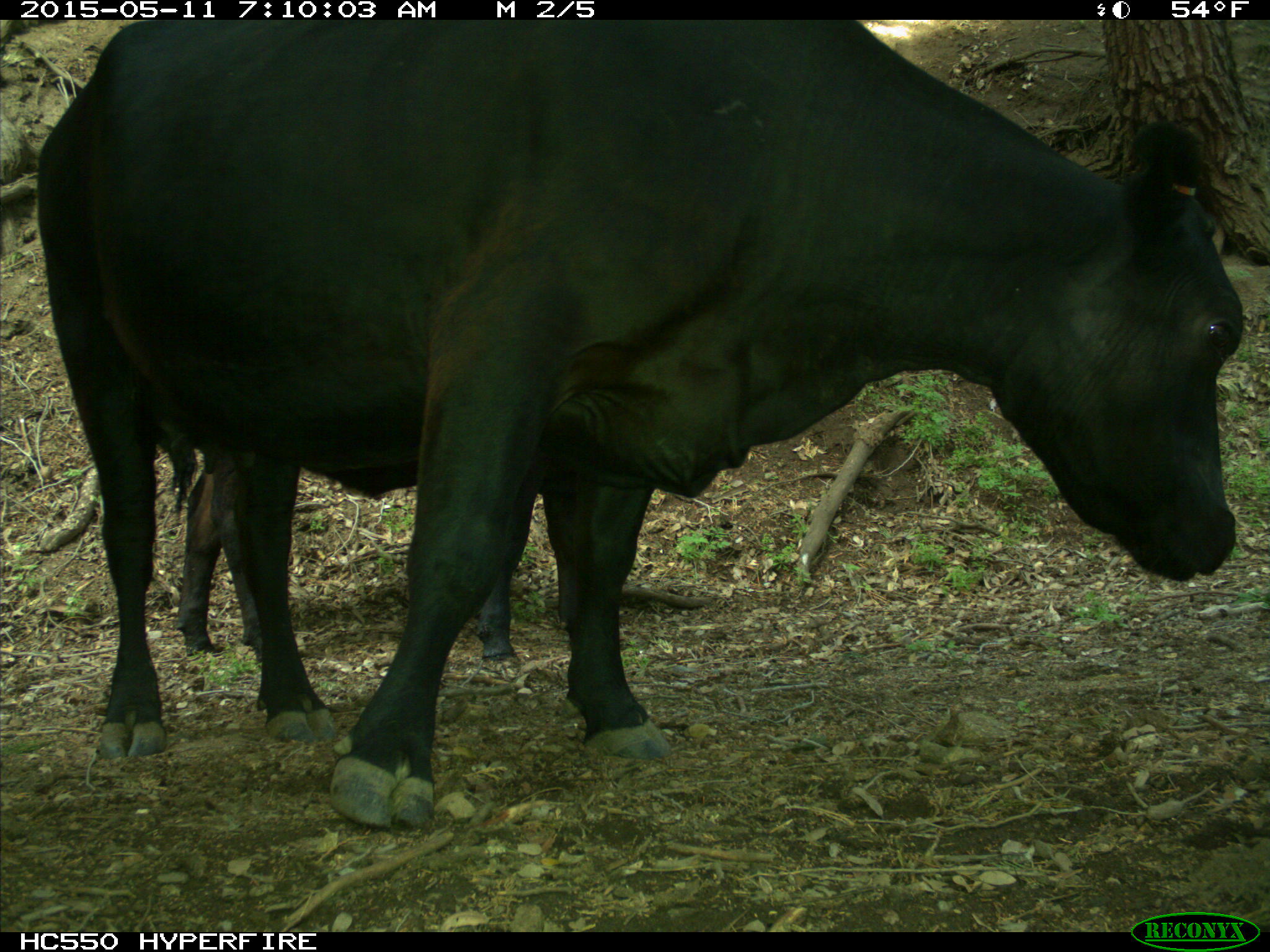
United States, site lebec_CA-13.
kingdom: Animalia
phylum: Chordata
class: Mammalia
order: Artiodactyla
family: Bovidae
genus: Bos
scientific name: Bos taurus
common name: domestic cow